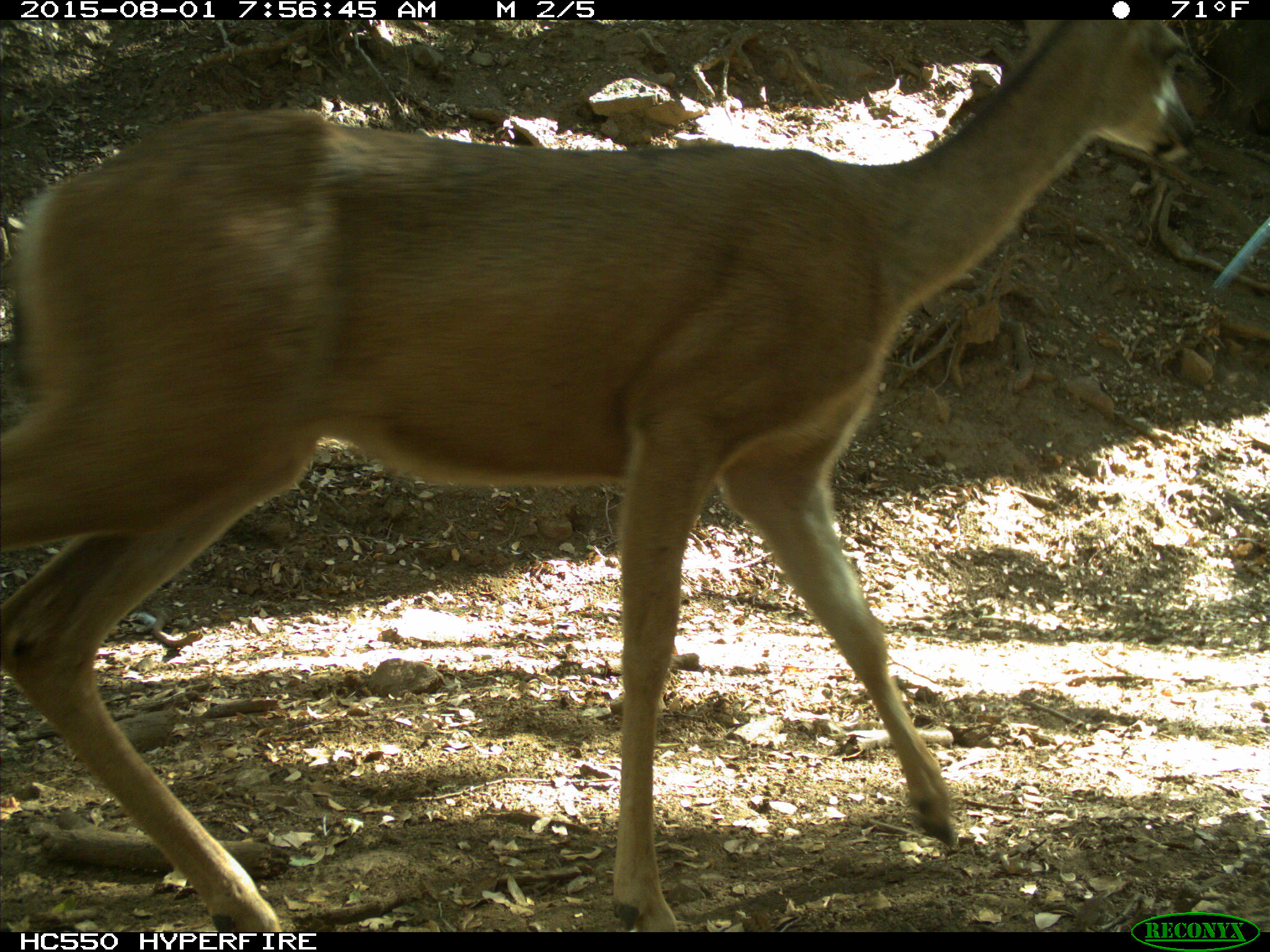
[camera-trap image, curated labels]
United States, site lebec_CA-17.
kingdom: Animalia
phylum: Chordata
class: Mammalia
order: Artiodactyla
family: Cervidae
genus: Odocoileus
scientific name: Odocoileus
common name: deer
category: unidentified deer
Unidentified deer (deer) (Odocoileus).